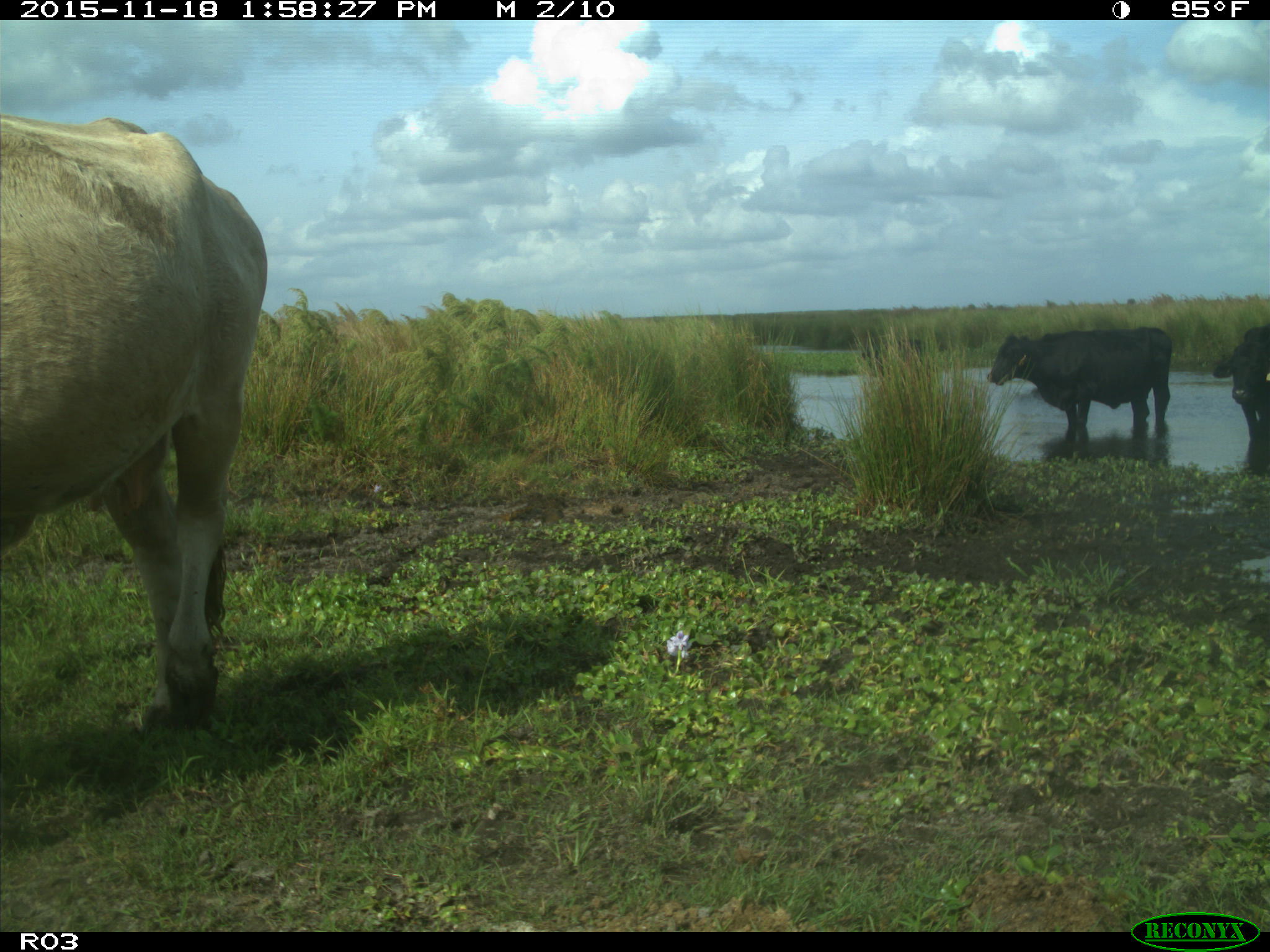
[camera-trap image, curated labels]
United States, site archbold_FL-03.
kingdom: Animalia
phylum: Chordata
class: Mammalia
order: Artiodactyla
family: Bovidae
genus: Bos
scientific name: Bos taurus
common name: domestic cow